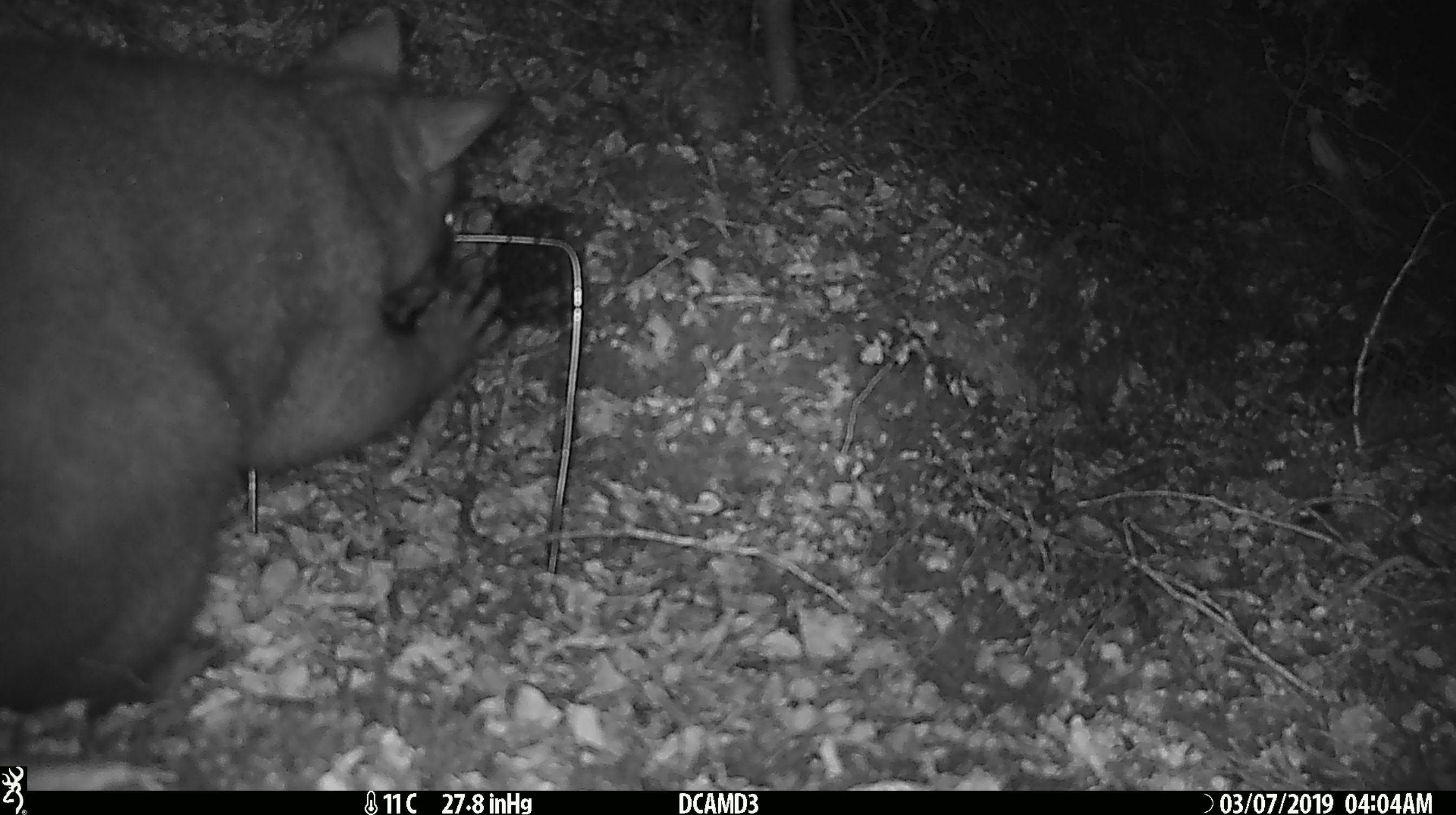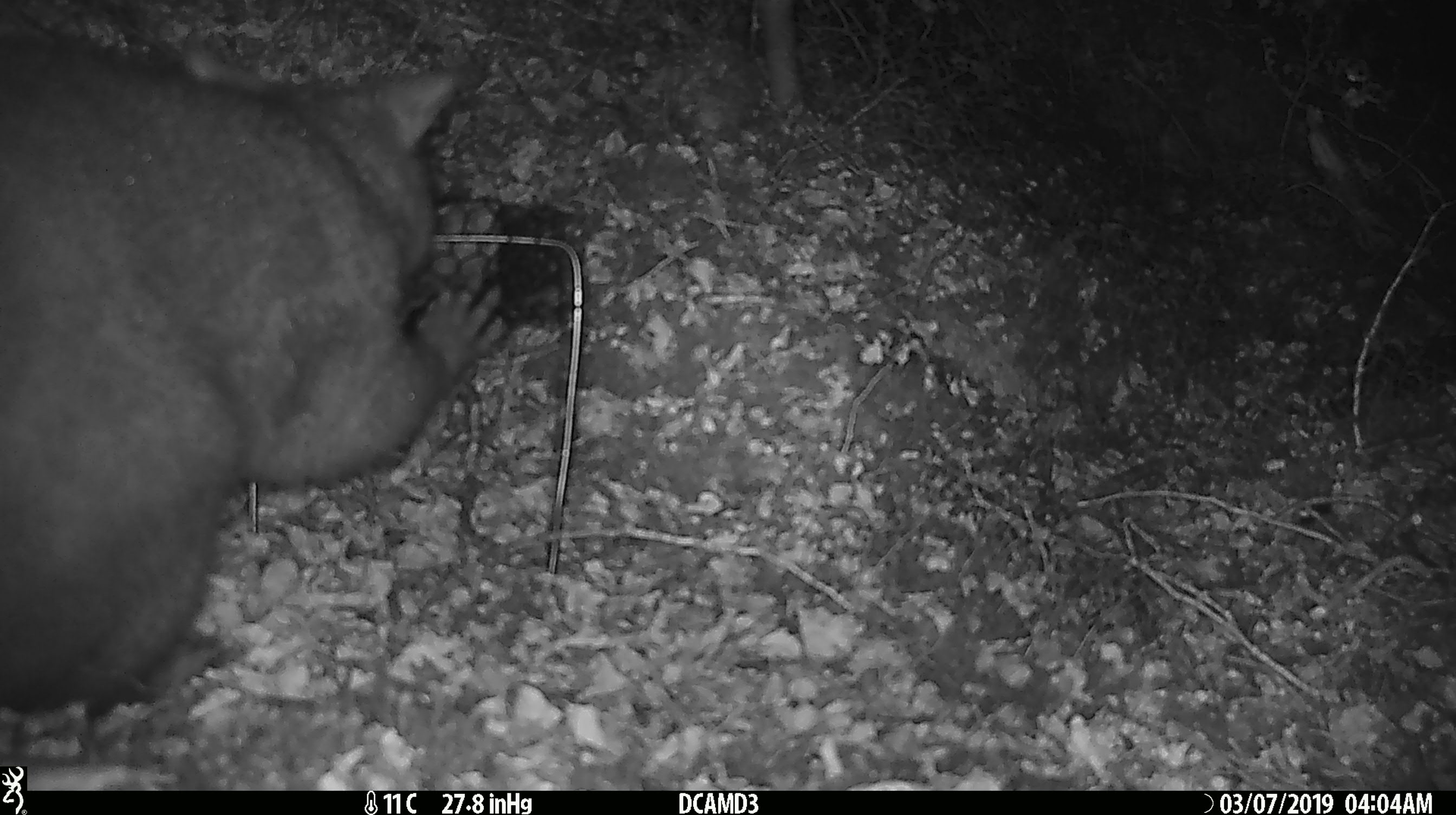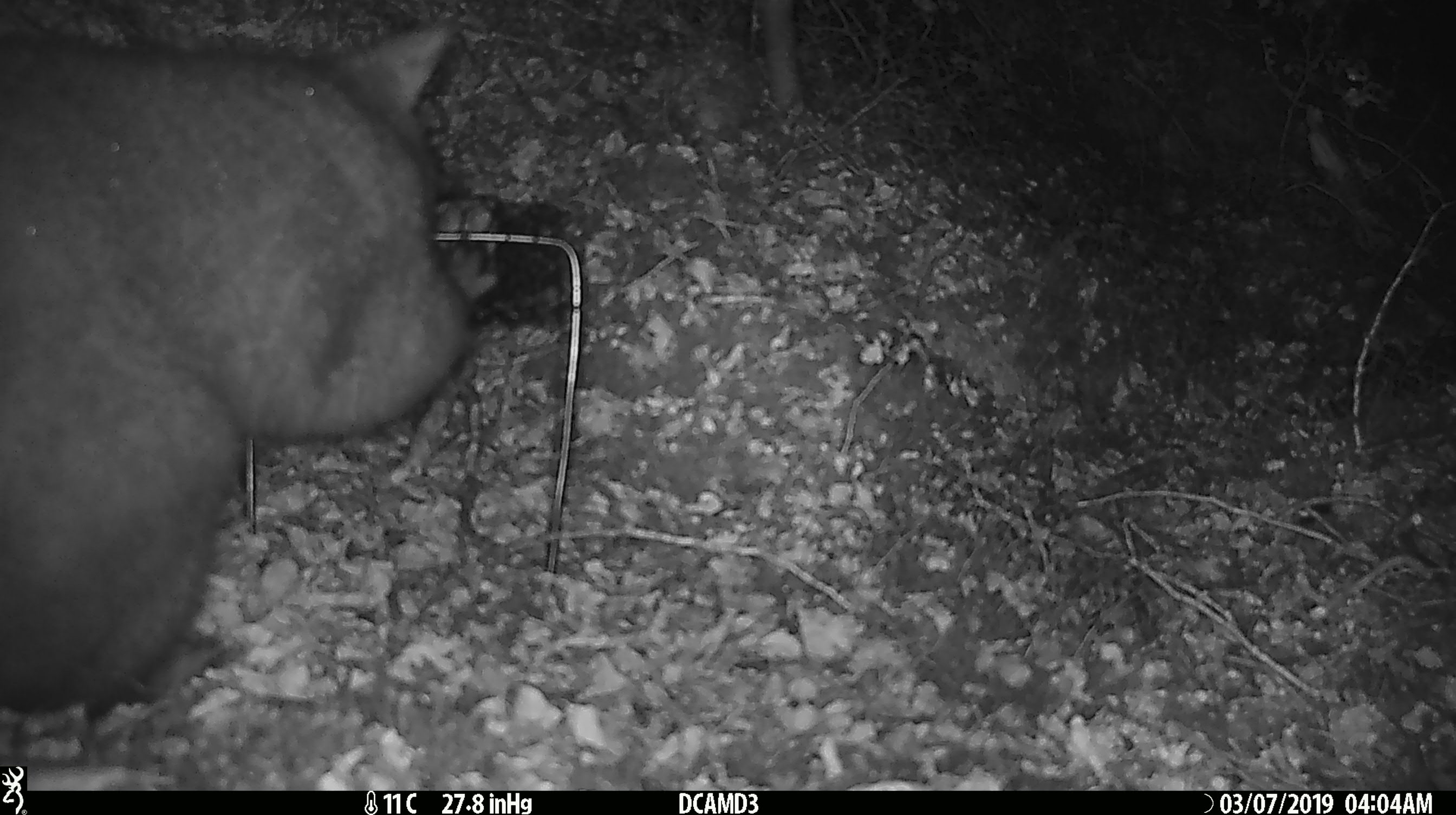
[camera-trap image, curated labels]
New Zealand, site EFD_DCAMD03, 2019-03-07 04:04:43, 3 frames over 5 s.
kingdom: Animalia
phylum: Chordata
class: Mammalia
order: Diprotodontia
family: Phalangeridae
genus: Trichosurus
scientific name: Trichosurus vulpecula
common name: common brushtail possum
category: possum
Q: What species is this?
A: Possum (common brushtail possum) (Trichosurus vulpecula).